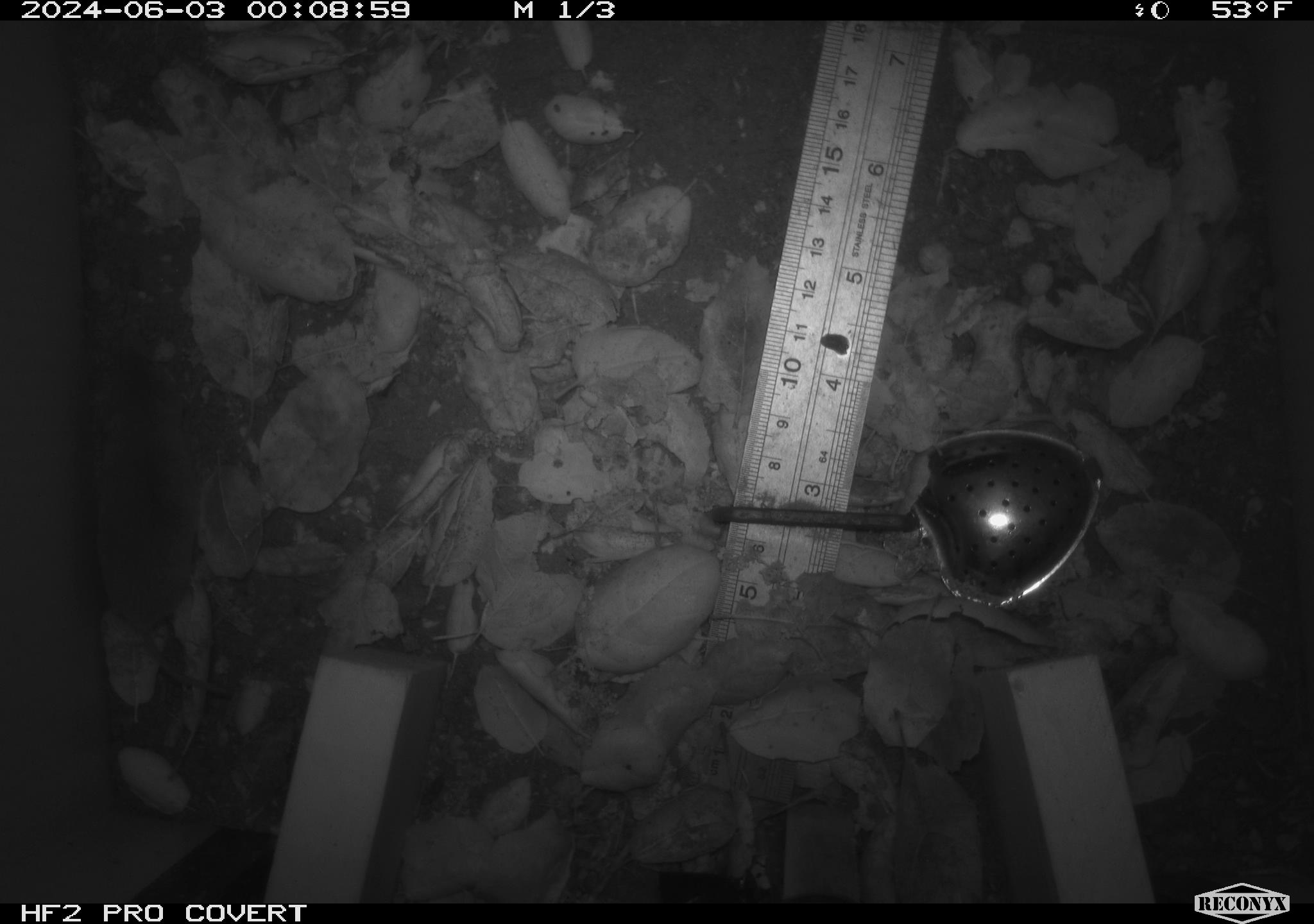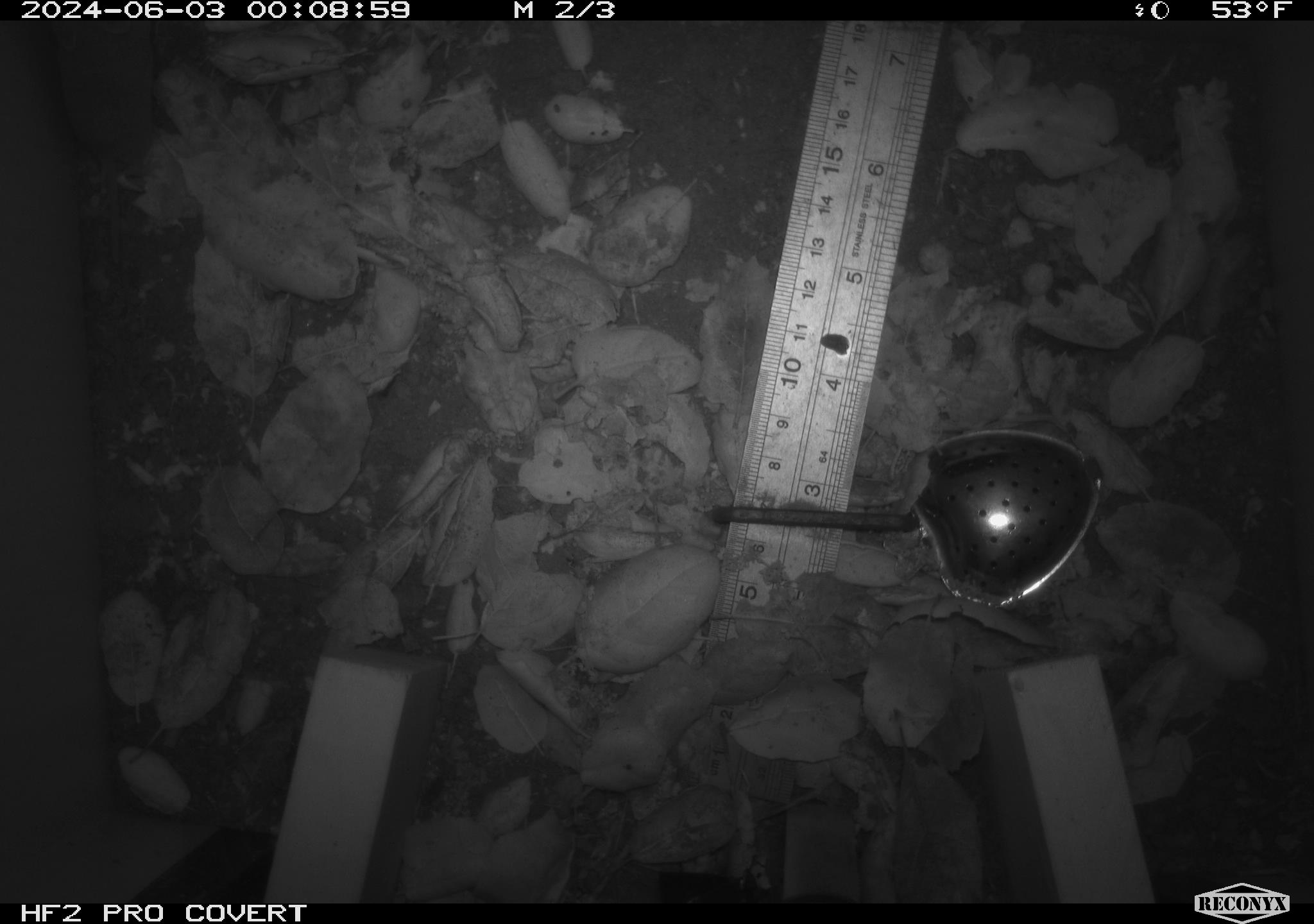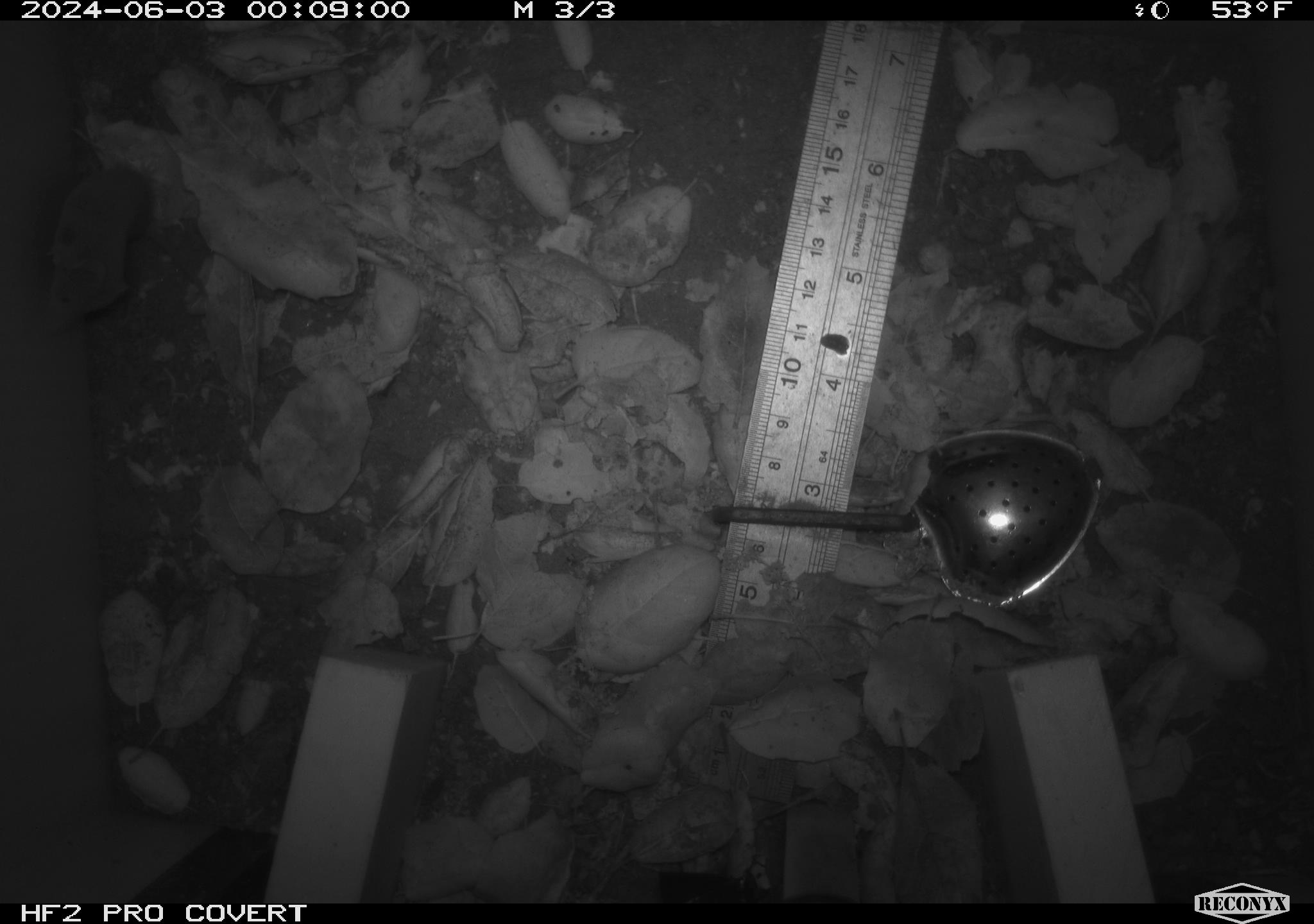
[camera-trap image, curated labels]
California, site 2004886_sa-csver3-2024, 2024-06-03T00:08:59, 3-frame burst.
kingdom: Animalia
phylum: Chordata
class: Mammalia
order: Rodentia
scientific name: Rodentia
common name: rodent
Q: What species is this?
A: Rodent (Rodentia).